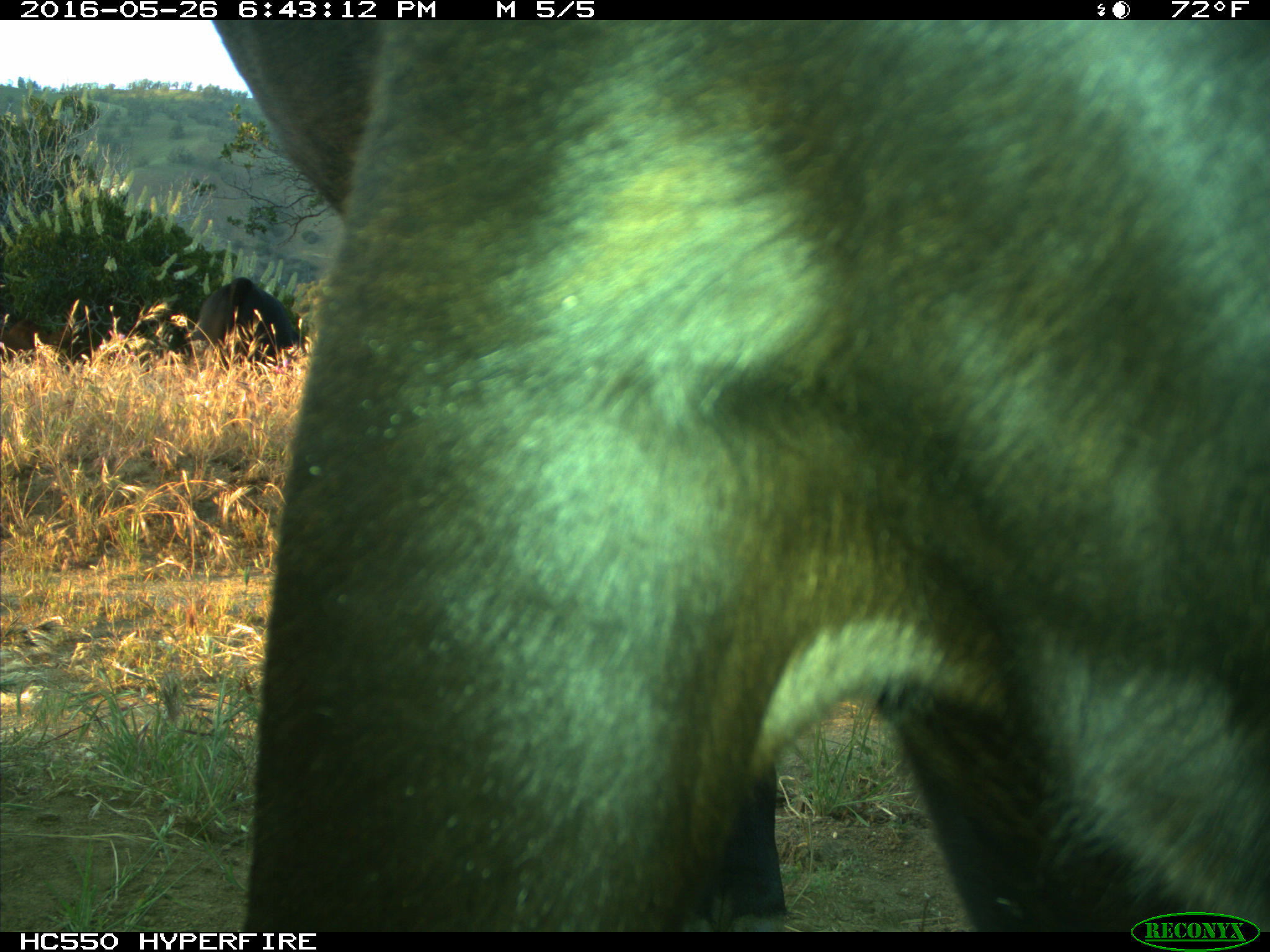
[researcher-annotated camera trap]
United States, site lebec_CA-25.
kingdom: Animalia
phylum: Chordata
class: Mammalia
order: Artiodactyla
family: Bovidae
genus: Bos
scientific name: Bos taurus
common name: domestic cow